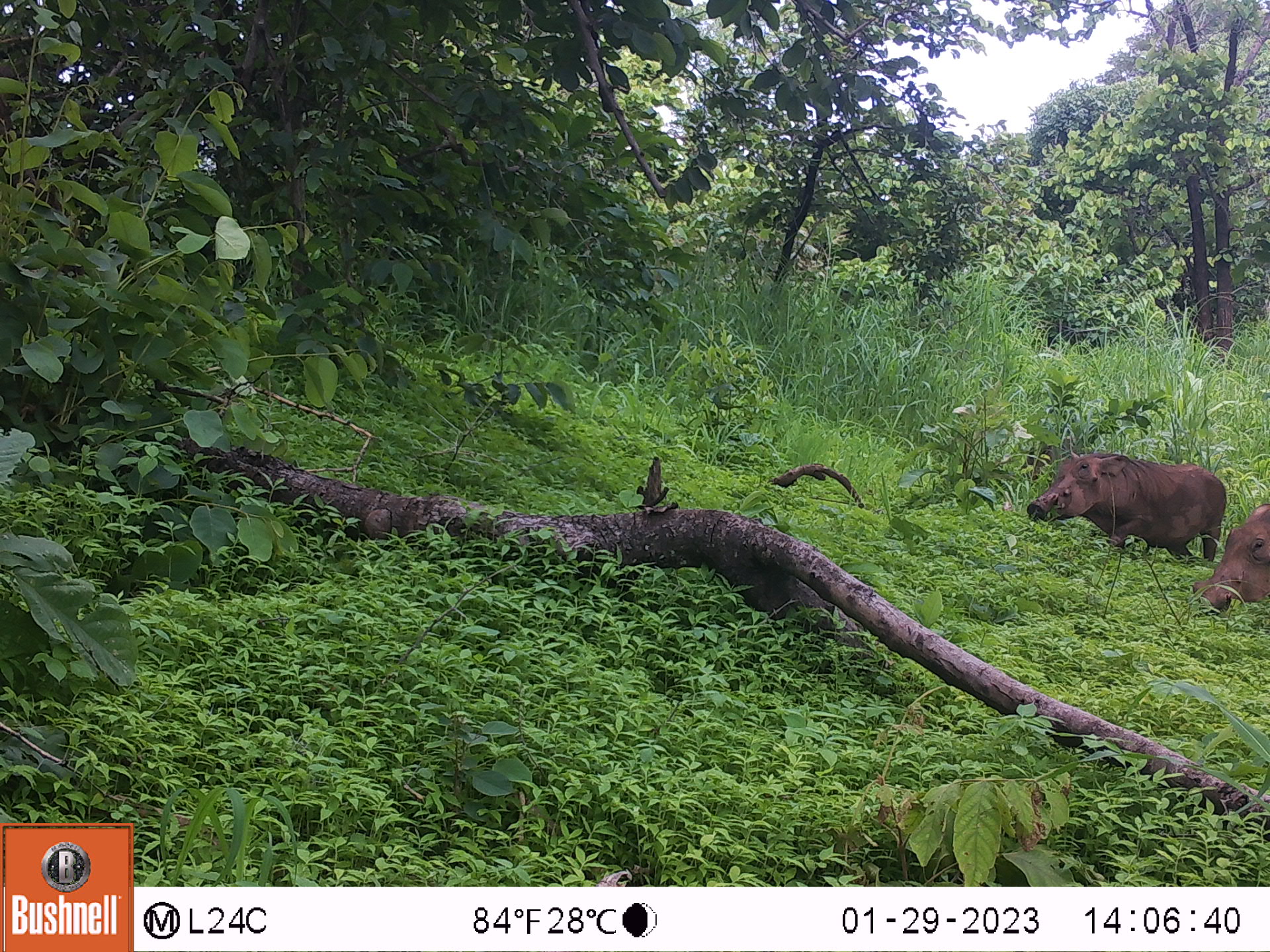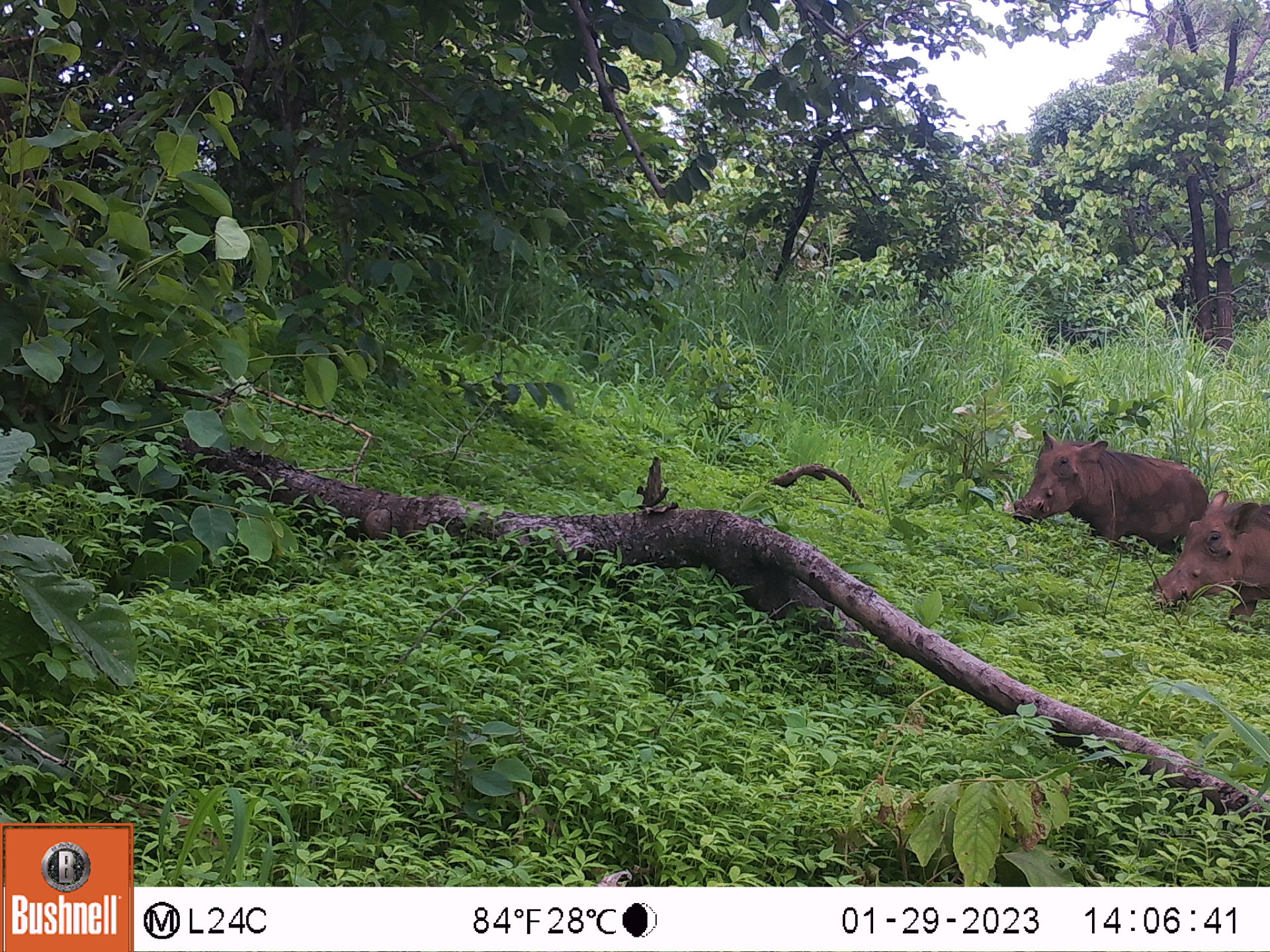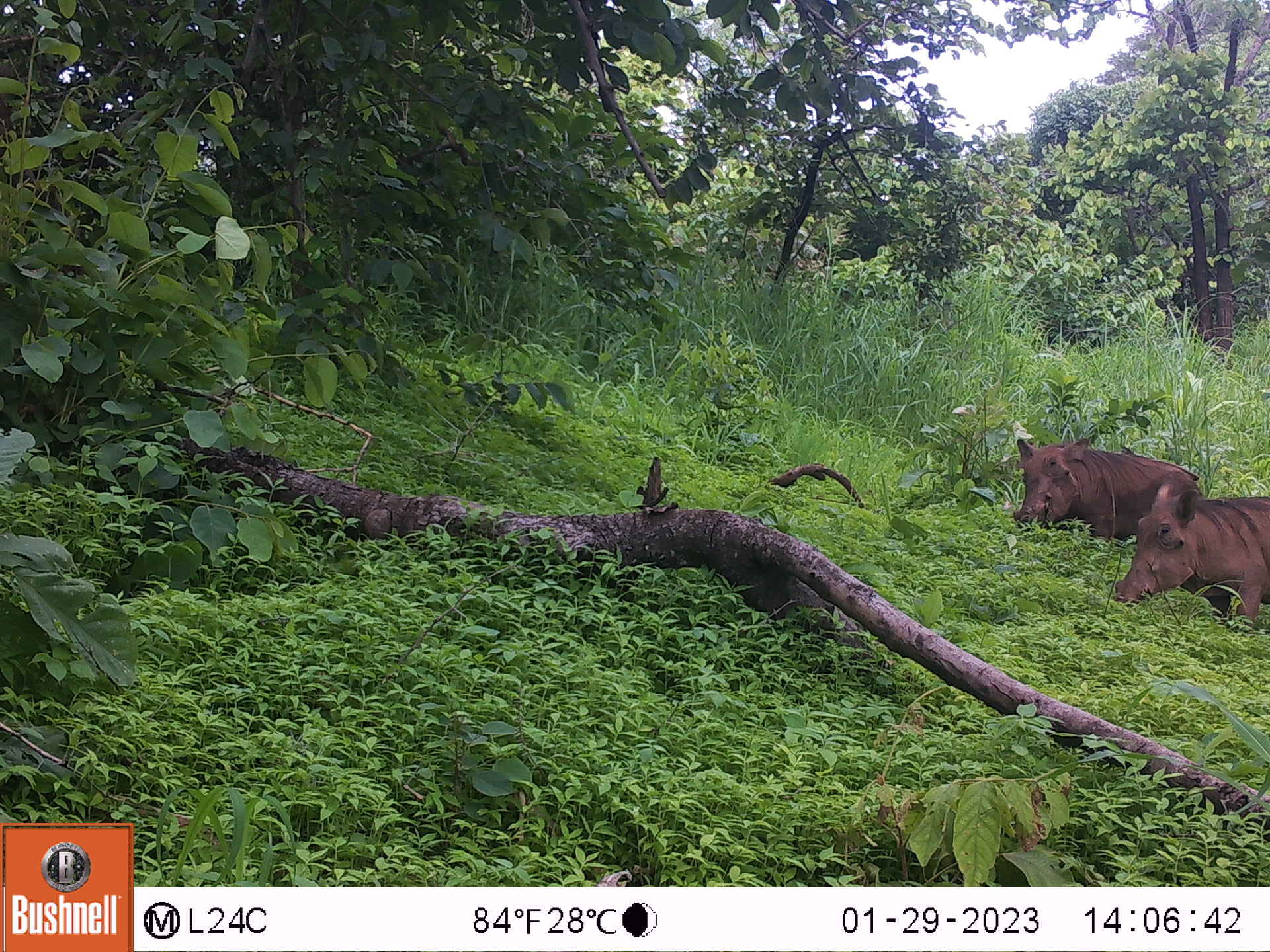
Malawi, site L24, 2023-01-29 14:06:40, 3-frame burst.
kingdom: Animalia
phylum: Chordata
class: Mammalia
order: Artiodactyla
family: Suidae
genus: Phacochoerus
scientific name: Phacochoerus africanus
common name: common warthog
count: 2